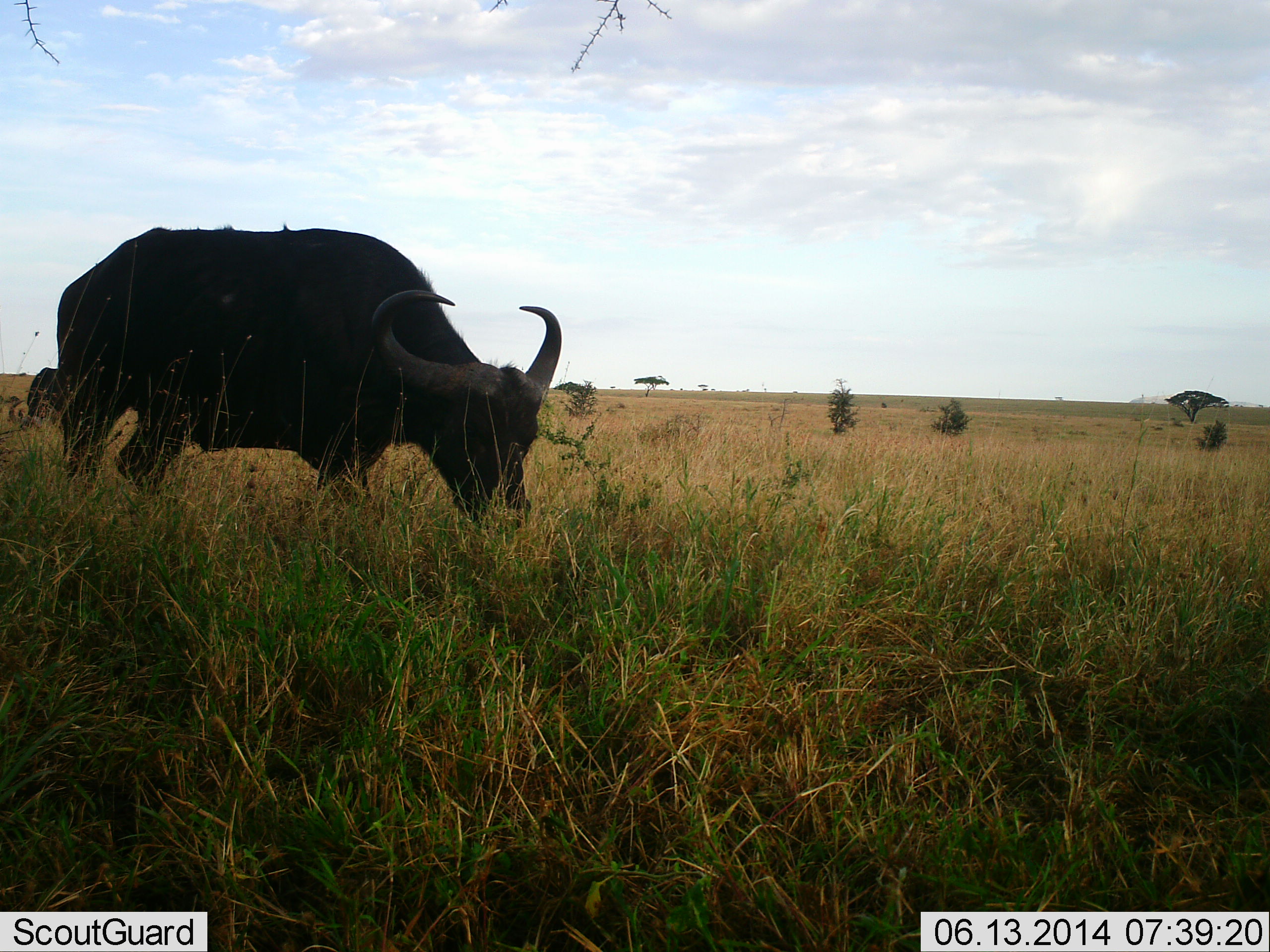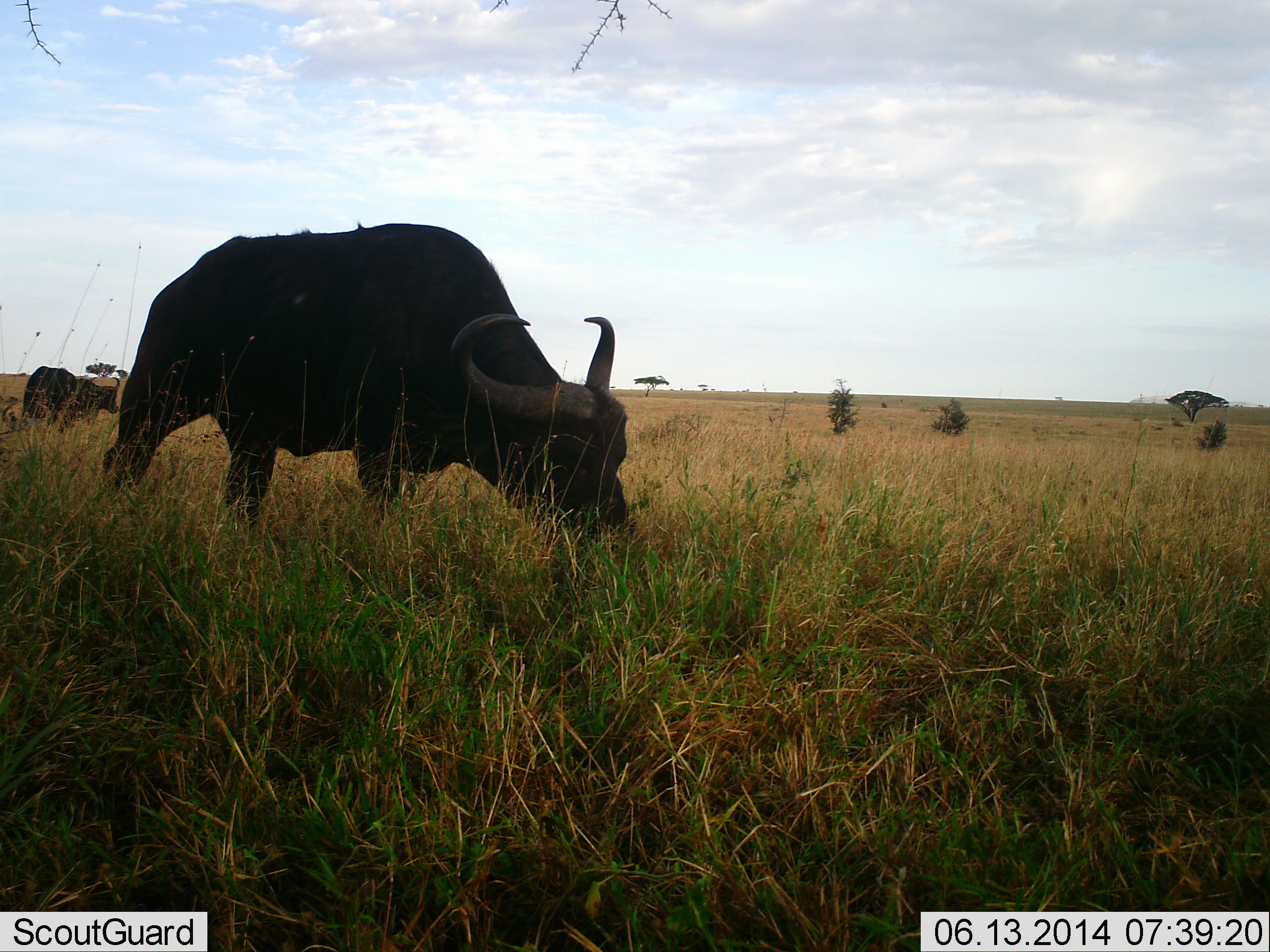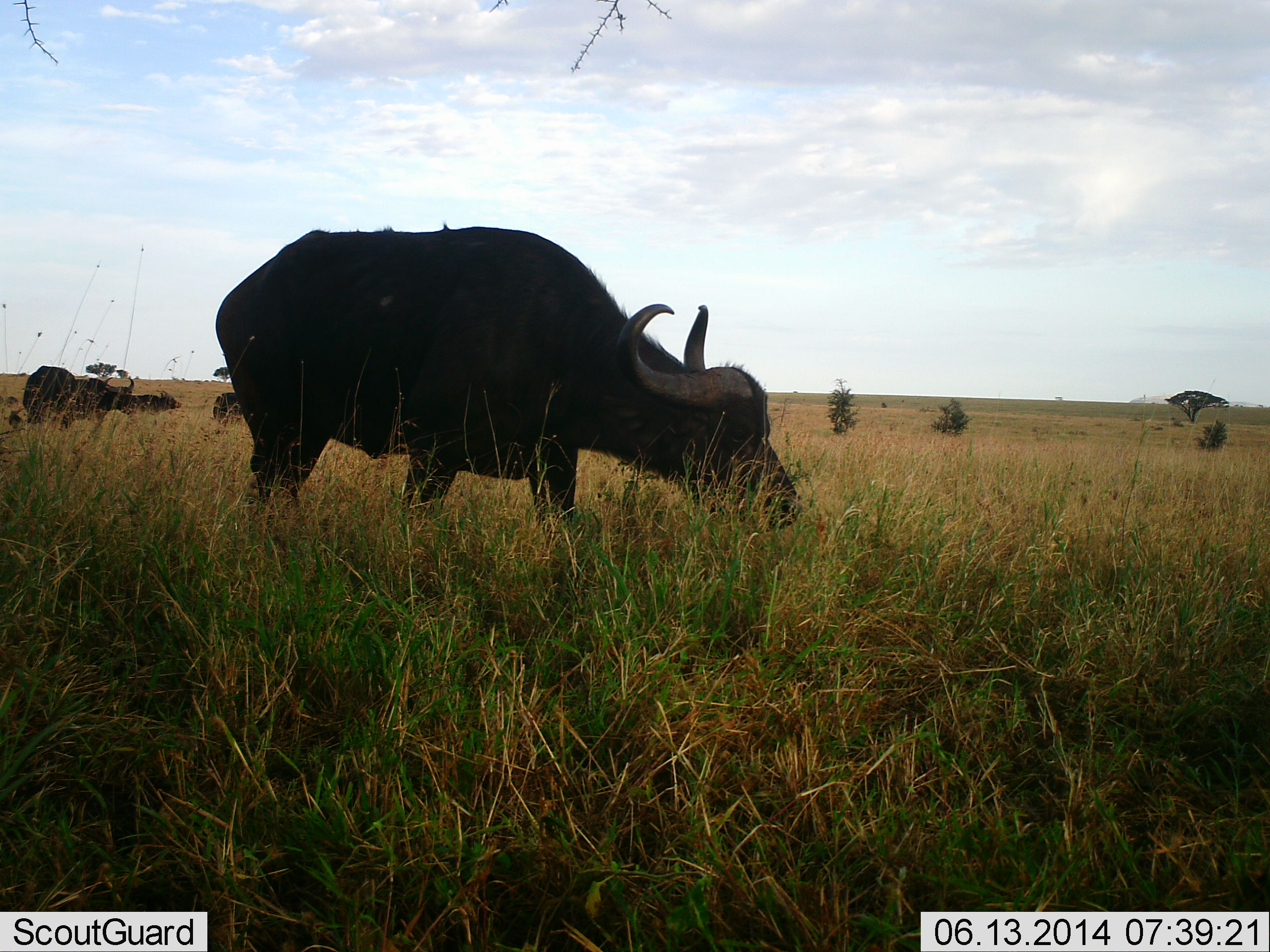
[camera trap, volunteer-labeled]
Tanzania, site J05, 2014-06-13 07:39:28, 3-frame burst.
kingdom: Animalia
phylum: Chordata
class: Mammalia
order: Artiodactyla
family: Bovidae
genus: Syncerus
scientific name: Syncerus caffer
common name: cape buffalo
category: buffalo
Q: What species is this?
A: Buffalo (cape buffalo) (Syncerus caffer).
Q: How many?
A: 2.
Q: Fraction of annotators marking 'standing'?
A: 36%.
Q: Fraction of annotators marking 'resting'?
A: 0%.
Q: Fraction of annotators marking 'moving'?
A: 45%.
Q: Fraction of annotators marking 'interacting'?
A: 0%.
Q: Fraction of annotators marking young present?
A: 0%.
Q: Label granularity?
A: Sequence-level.